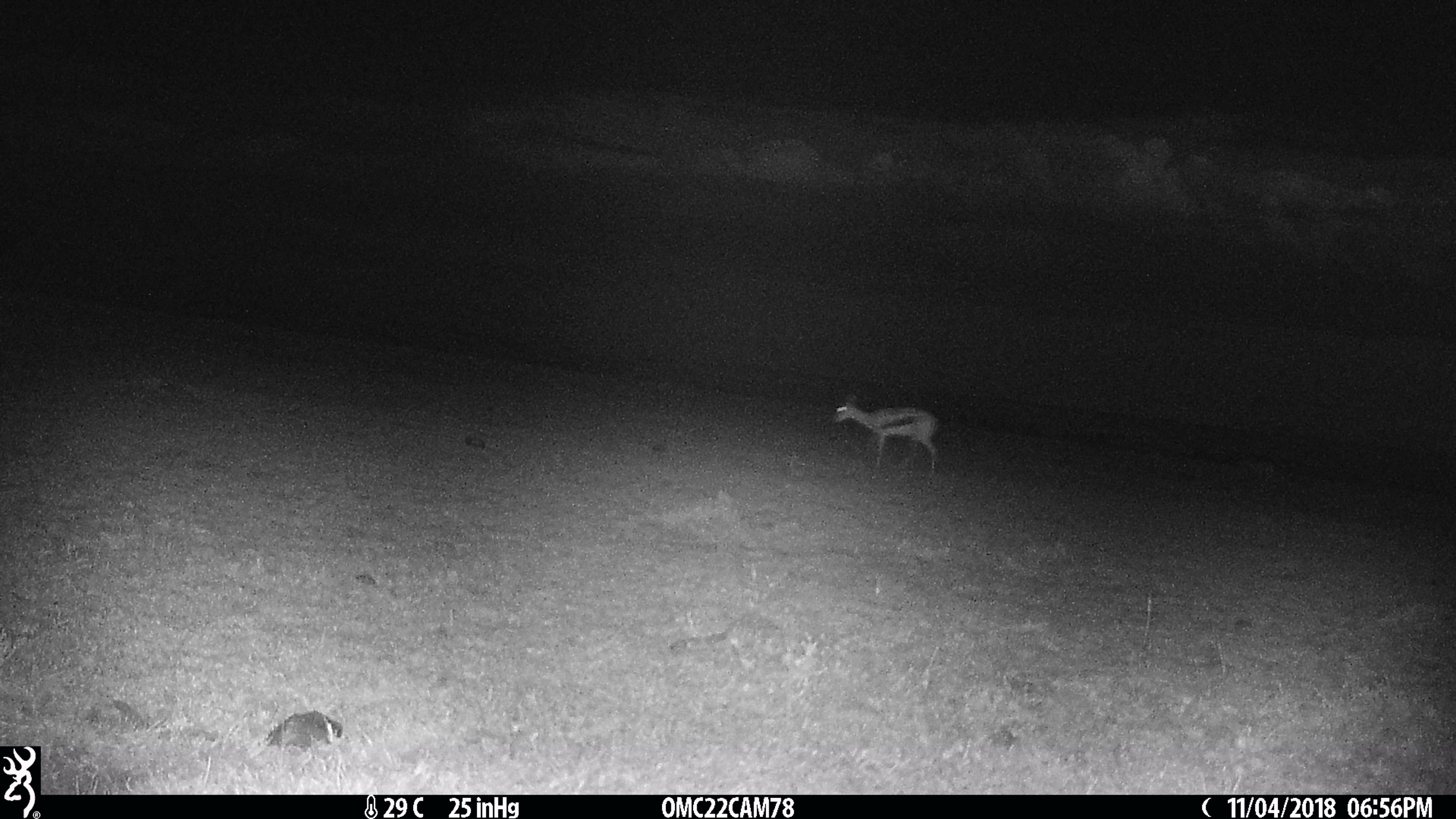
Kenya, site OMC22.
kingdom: Animalia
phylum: Chordata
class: Mammalia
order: Artiodactyla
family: Bovidae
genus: Eudorcas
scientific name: Eudorcas thomsonii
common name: thomon's gazelle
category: gazelle thomsons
Gazelle thomsons (thomon's gazelle) (Eudorcas thomsonii).